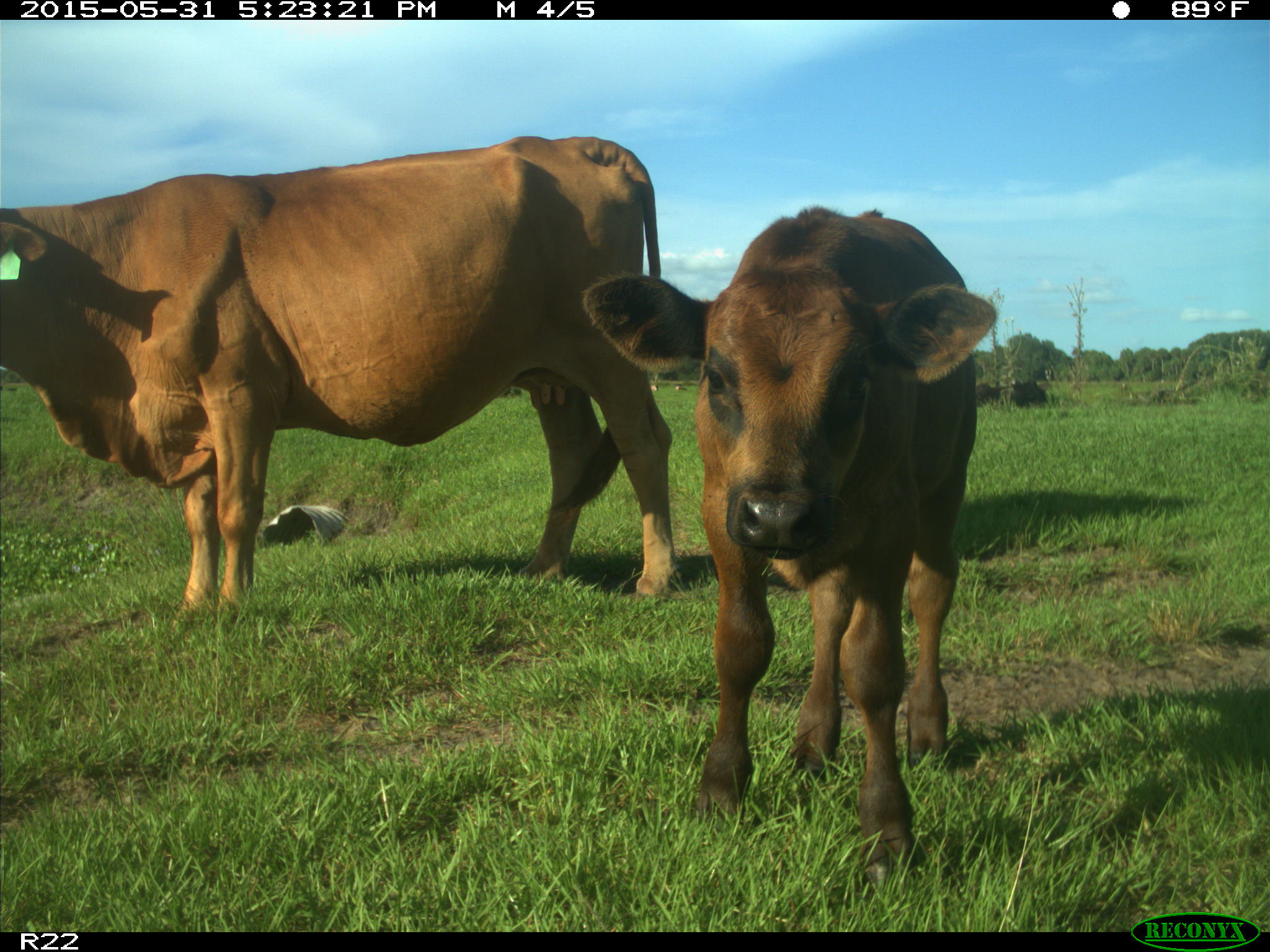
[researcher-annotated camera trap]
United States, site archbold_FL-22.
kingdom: Animalia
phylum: Chordata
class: Mammalia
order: Artiodactyla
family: Bovidae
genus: Bos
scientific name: Bos taurus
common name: domestic cow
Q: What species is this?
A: Bos taurus (domestic cow).